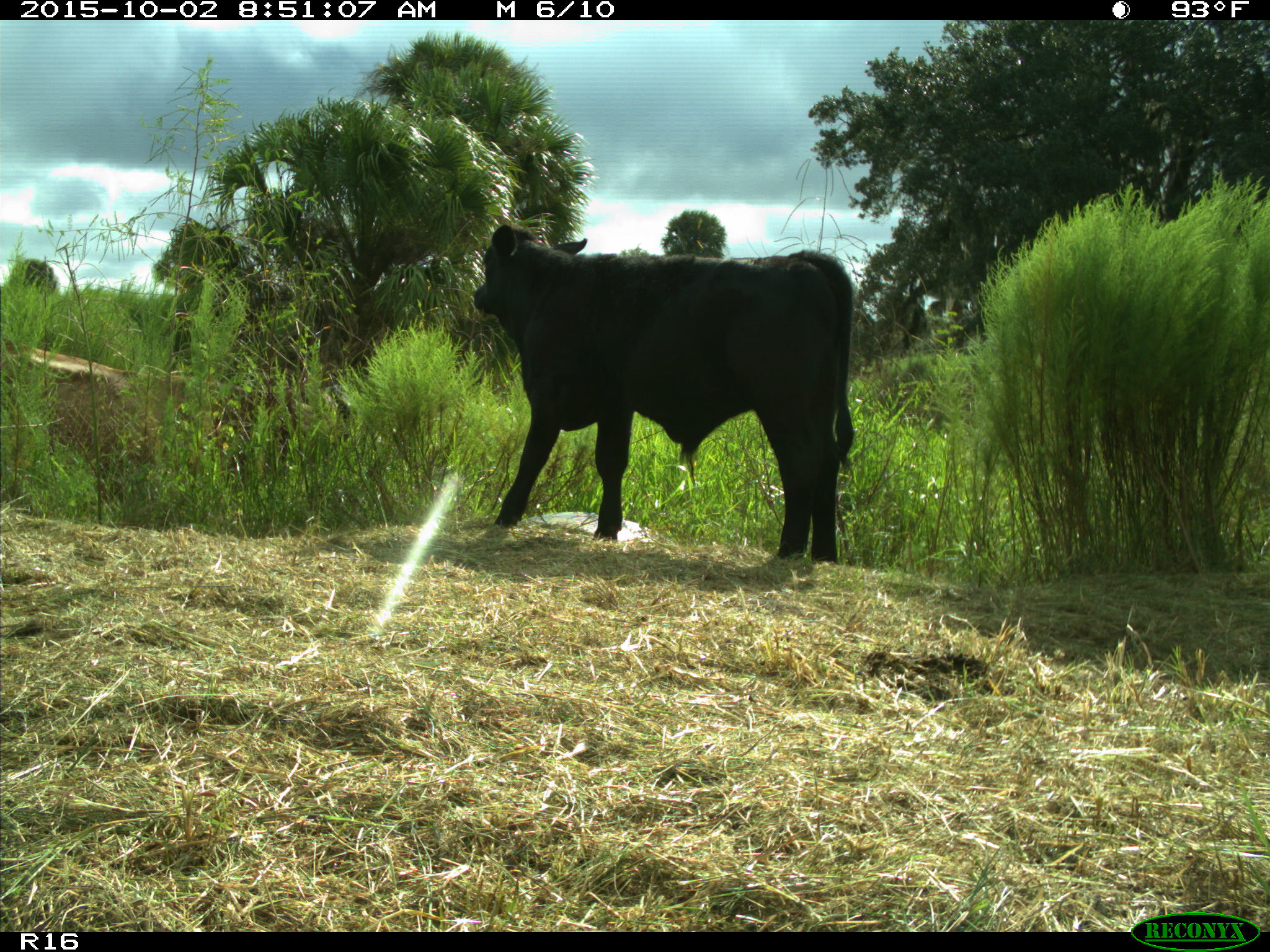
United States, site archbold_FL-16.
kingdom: Animalia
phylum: Chordata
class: Mammalia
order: Artiodactyla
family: Bovidae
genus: Bos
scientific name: Bos taurus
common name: domestic cow